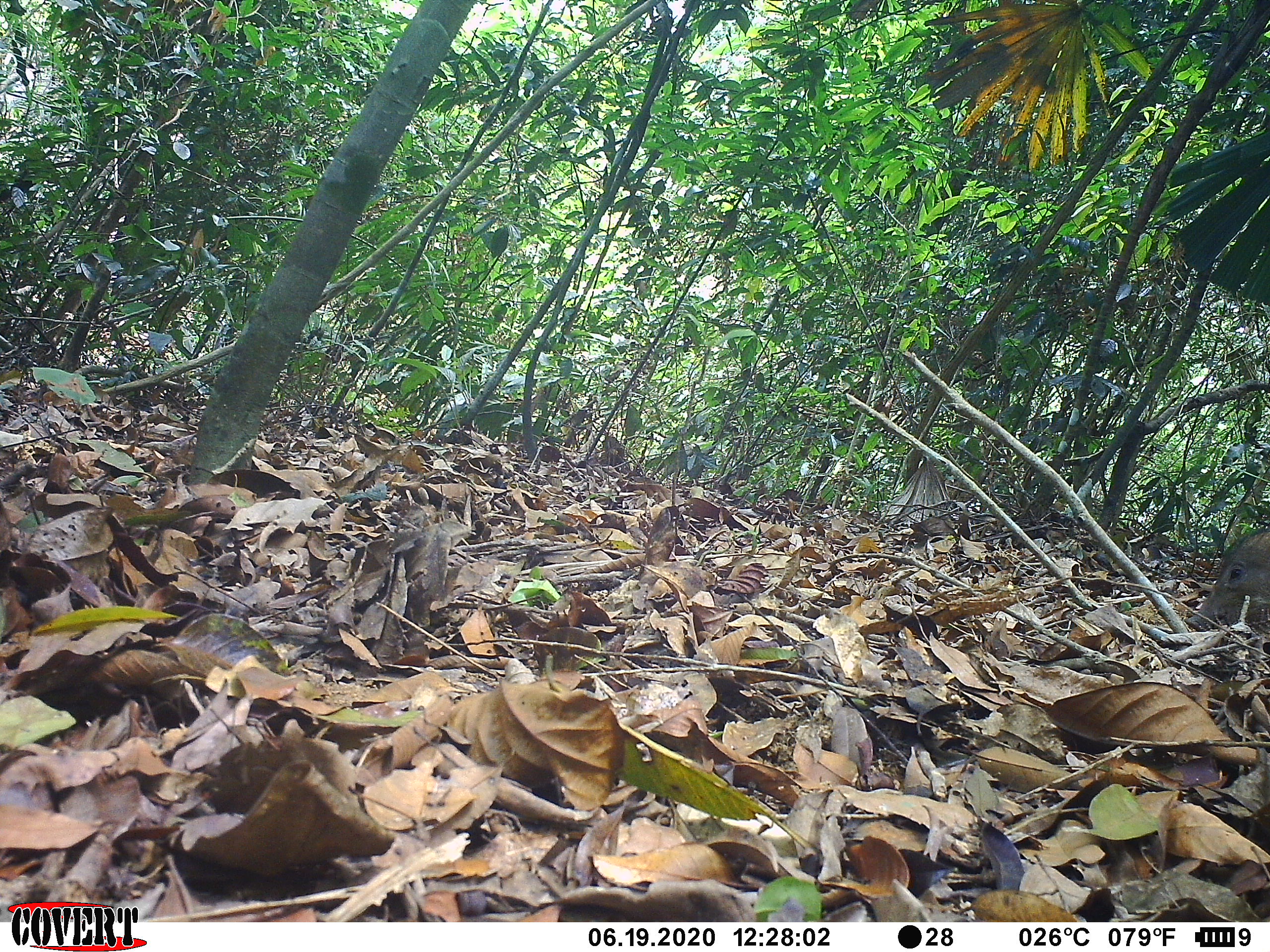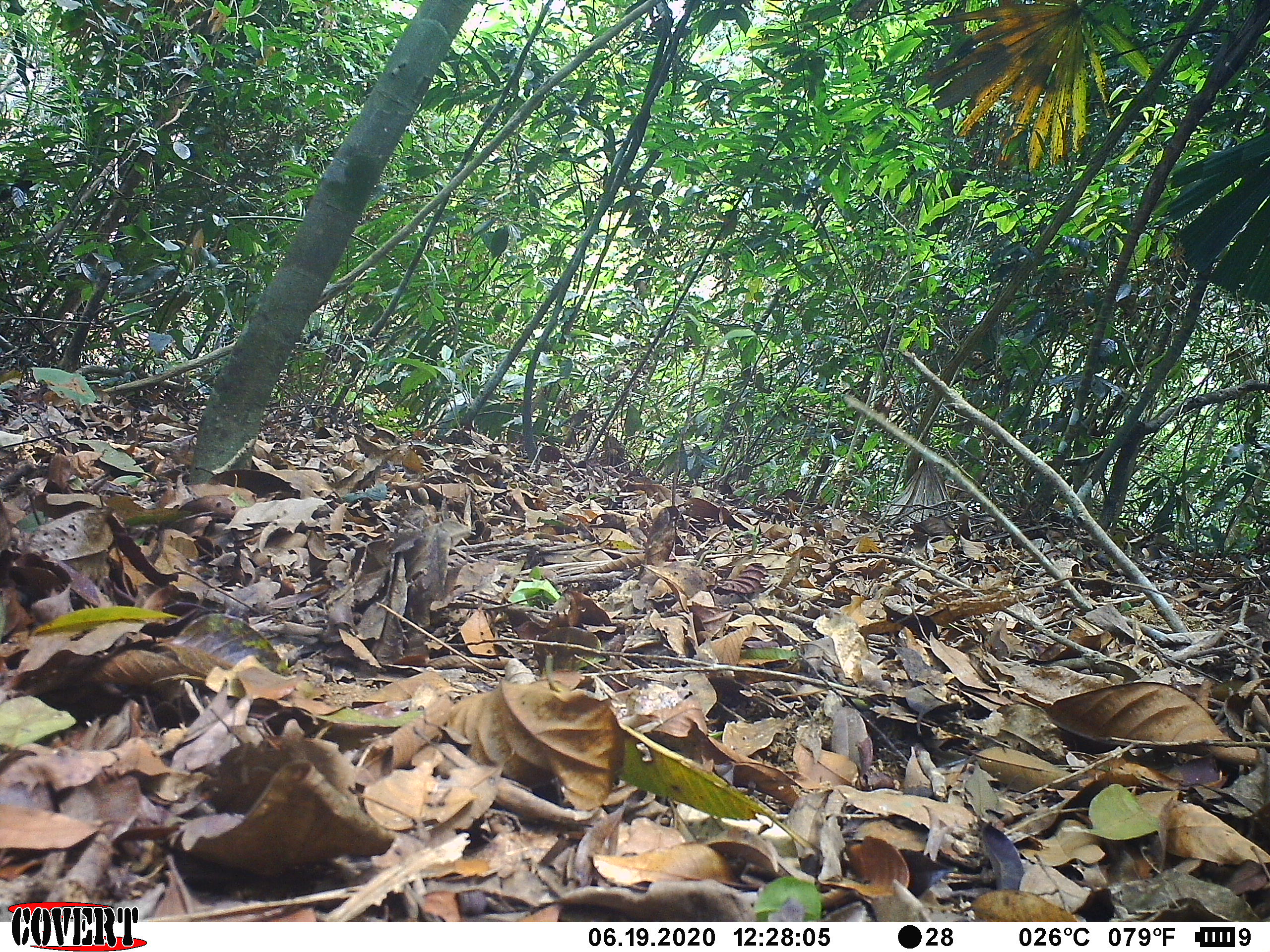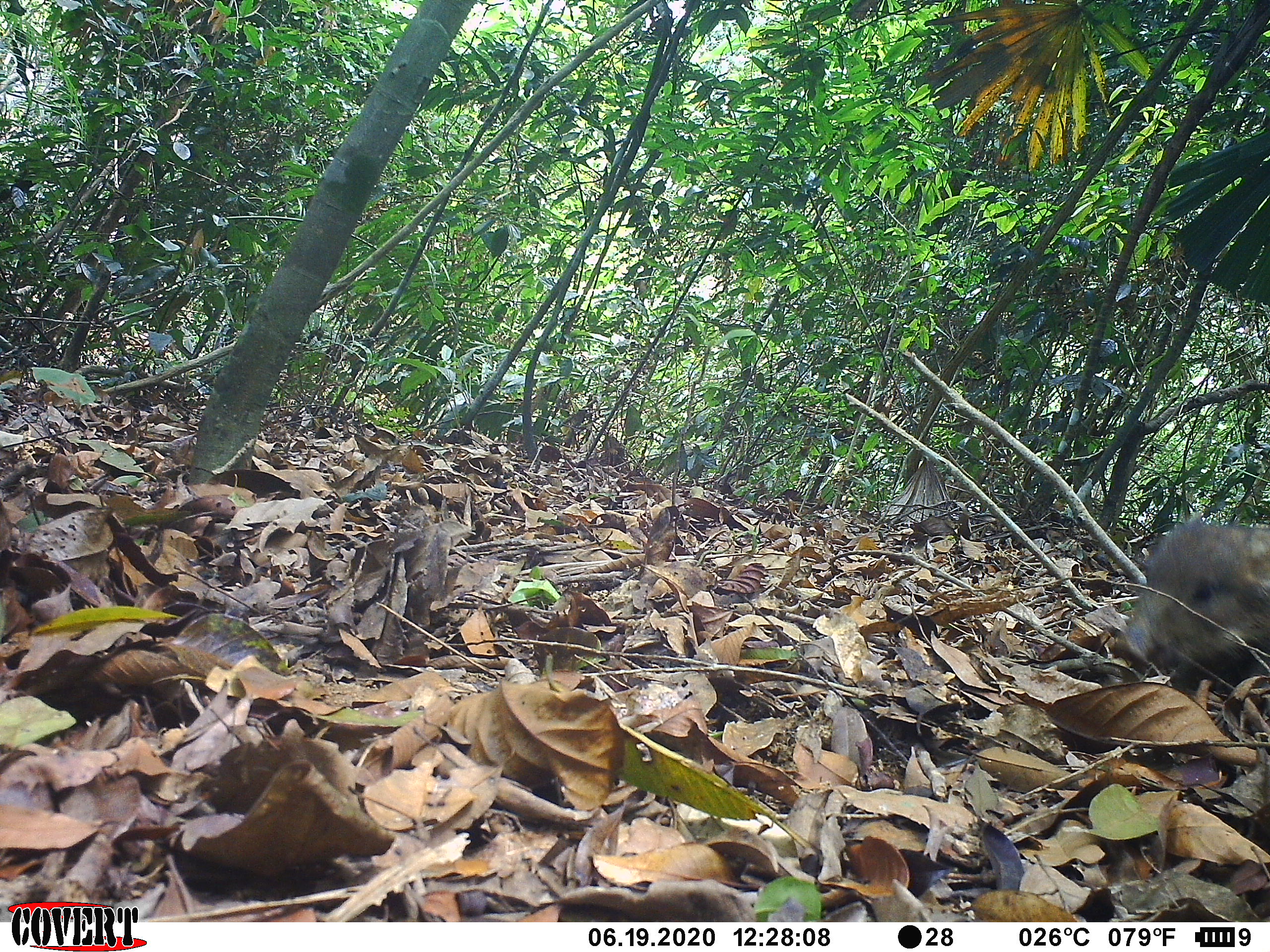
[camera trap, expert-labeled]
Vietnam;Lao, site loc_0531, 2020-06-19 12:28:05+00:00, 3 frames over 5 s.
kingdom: Animalia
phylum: Chordata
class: Mammalia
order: Artiodactyla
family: Suidae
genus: Sus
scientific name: Sus scrofa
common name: eurasian wild pig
Eurasian wild pig (Sus scrofa). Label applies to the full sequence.